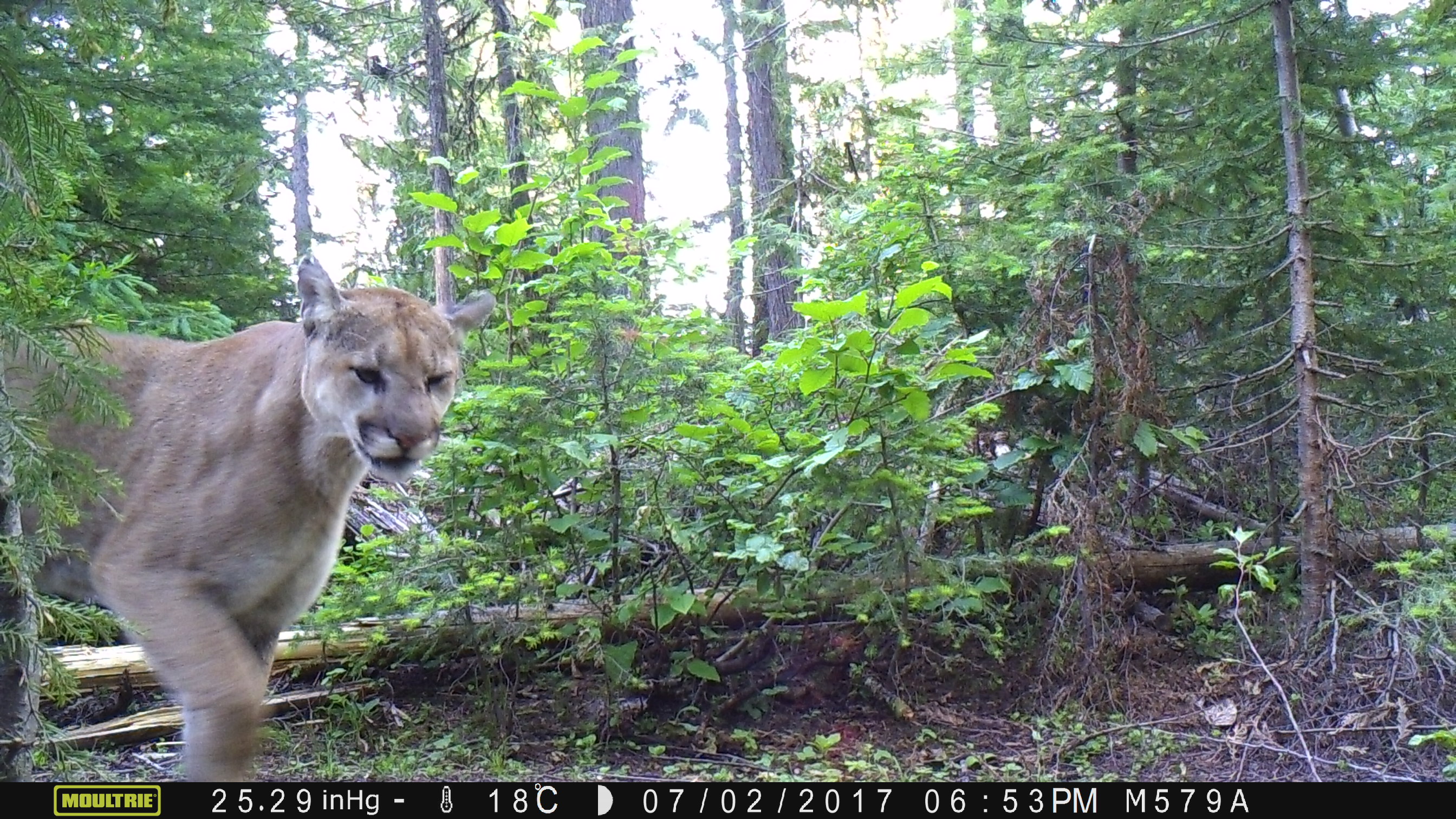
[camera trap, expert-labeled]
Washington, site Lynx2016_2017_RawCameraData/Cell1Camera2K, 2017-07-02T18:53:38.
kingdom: Animalia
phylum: Chordata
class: Mammalia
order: Carnivora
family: Felidae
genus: Puma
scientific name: Puma concolor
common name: mountain lion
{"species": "Puma concolor (mountain lion)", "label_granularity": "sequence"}